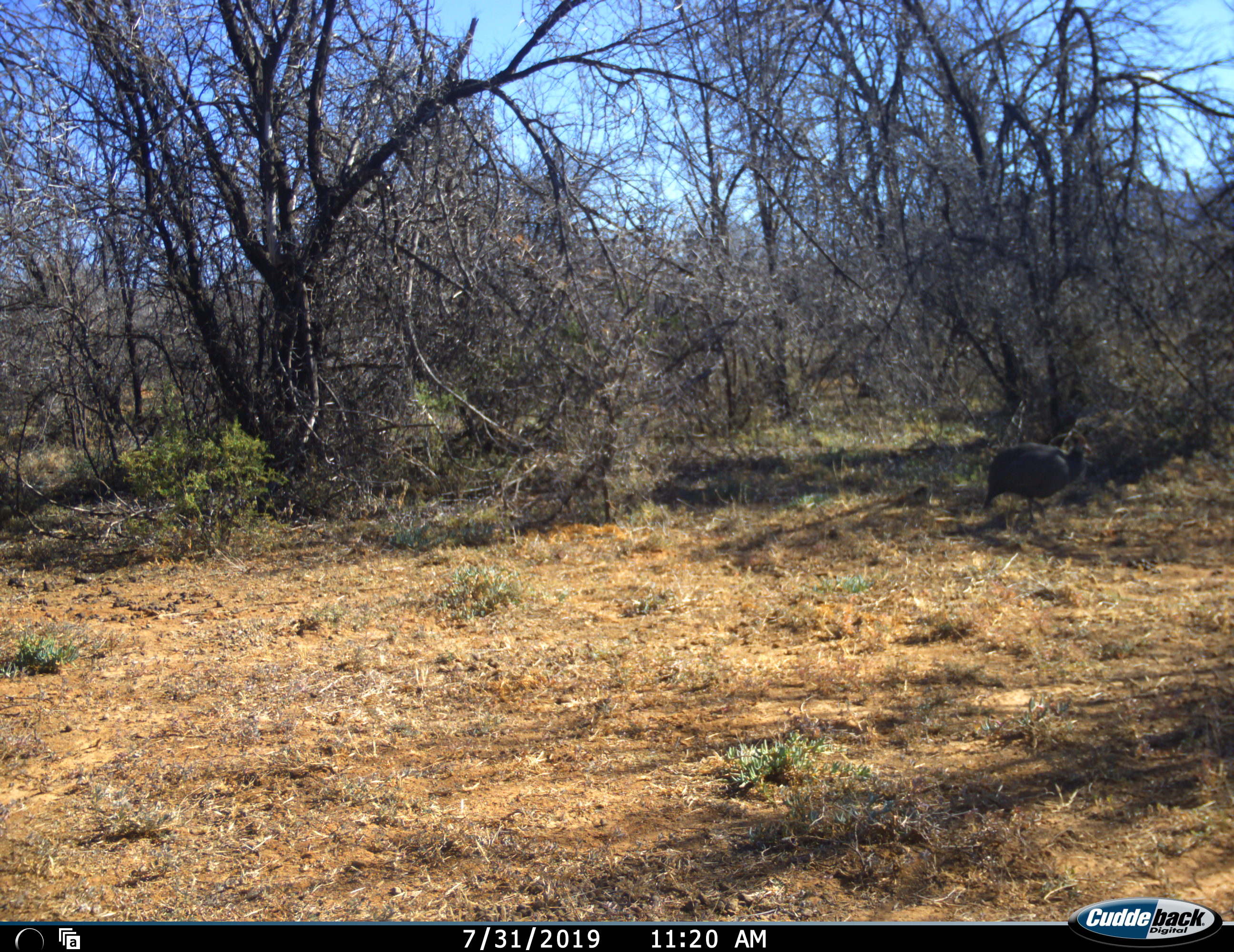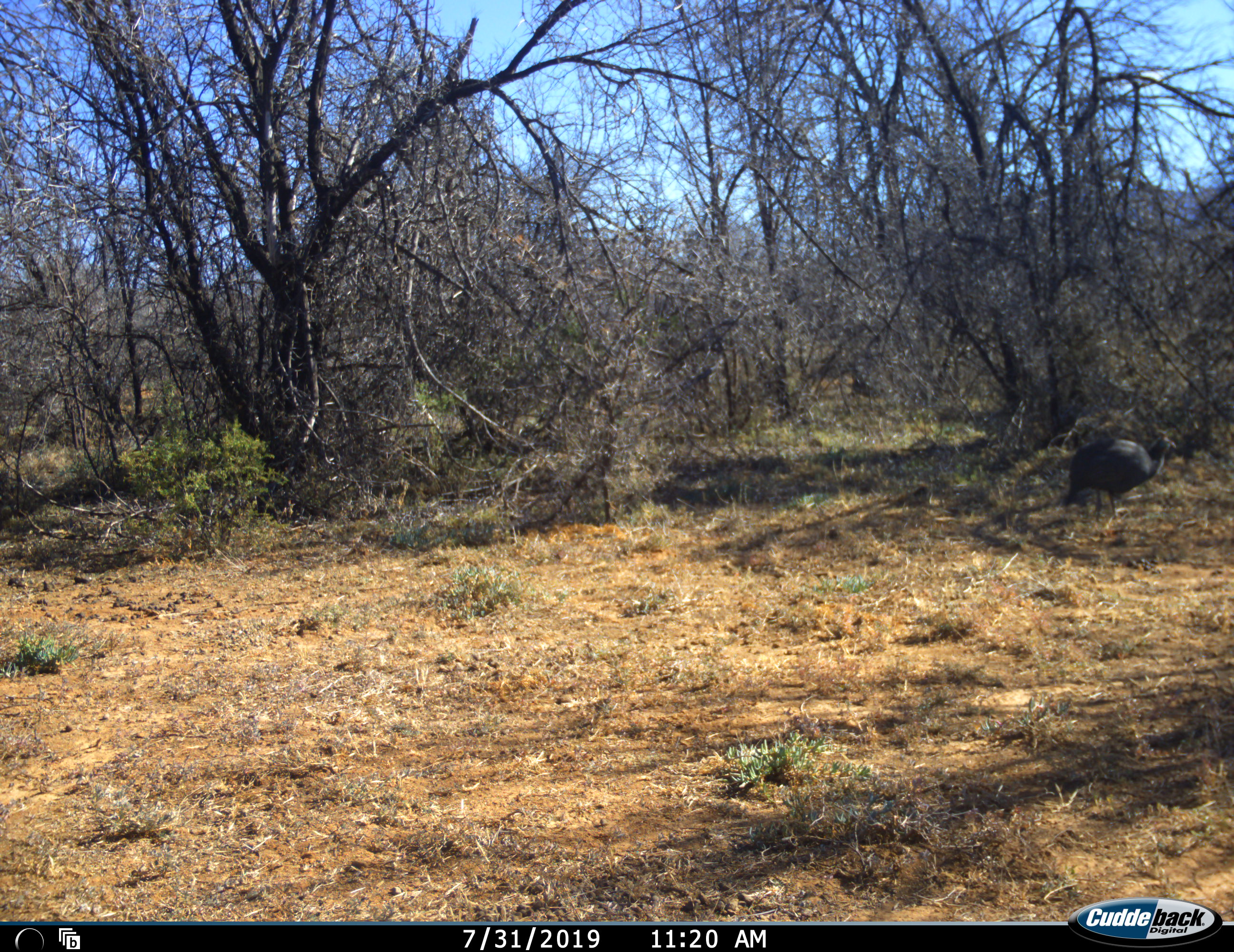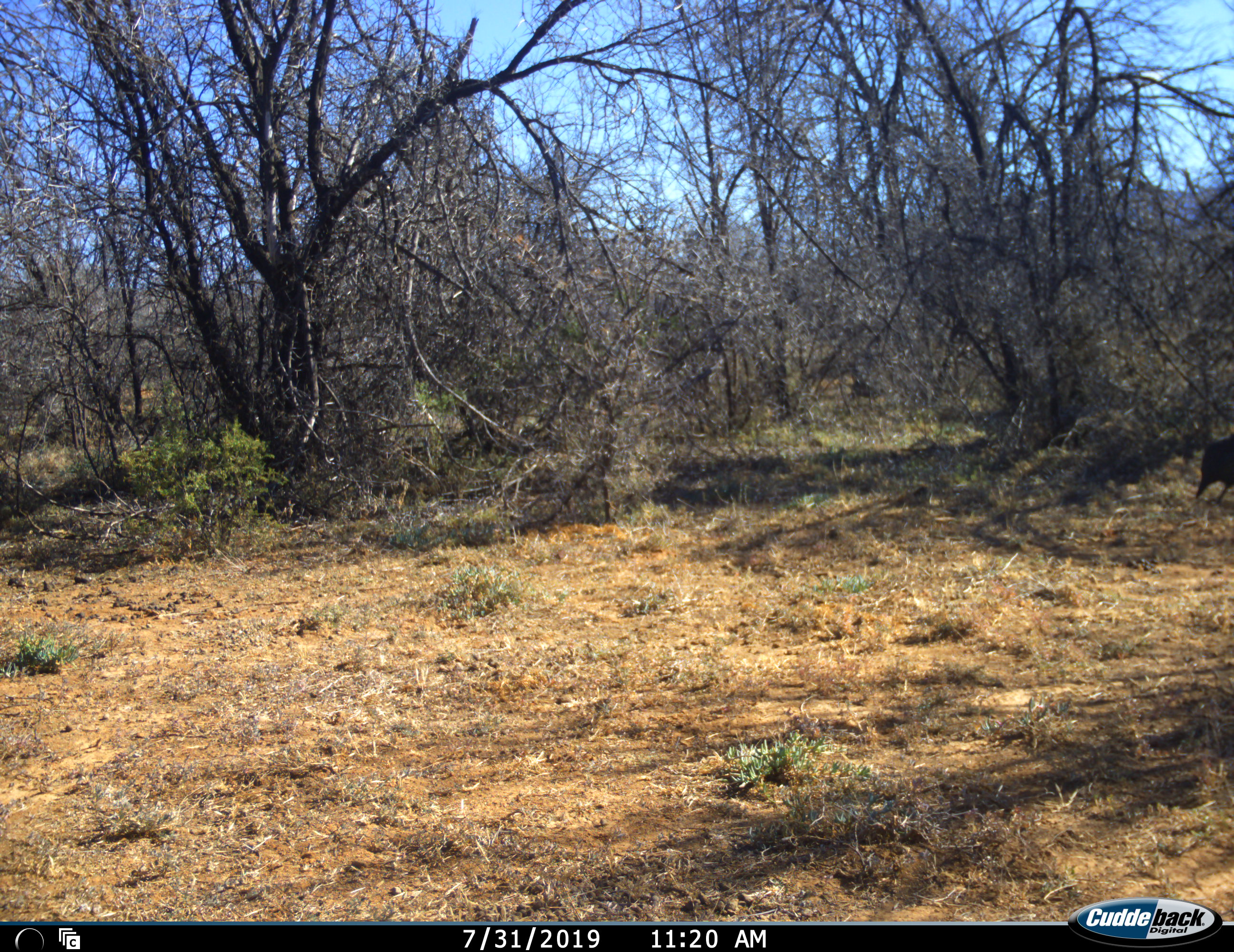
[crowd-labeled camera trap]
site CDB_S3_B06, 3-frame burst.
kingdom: Animalia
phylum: Chordata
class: Aves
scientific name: Aves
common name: bird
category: birdother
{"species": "birdother (bird) (Aves)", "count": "1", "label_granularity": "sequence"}